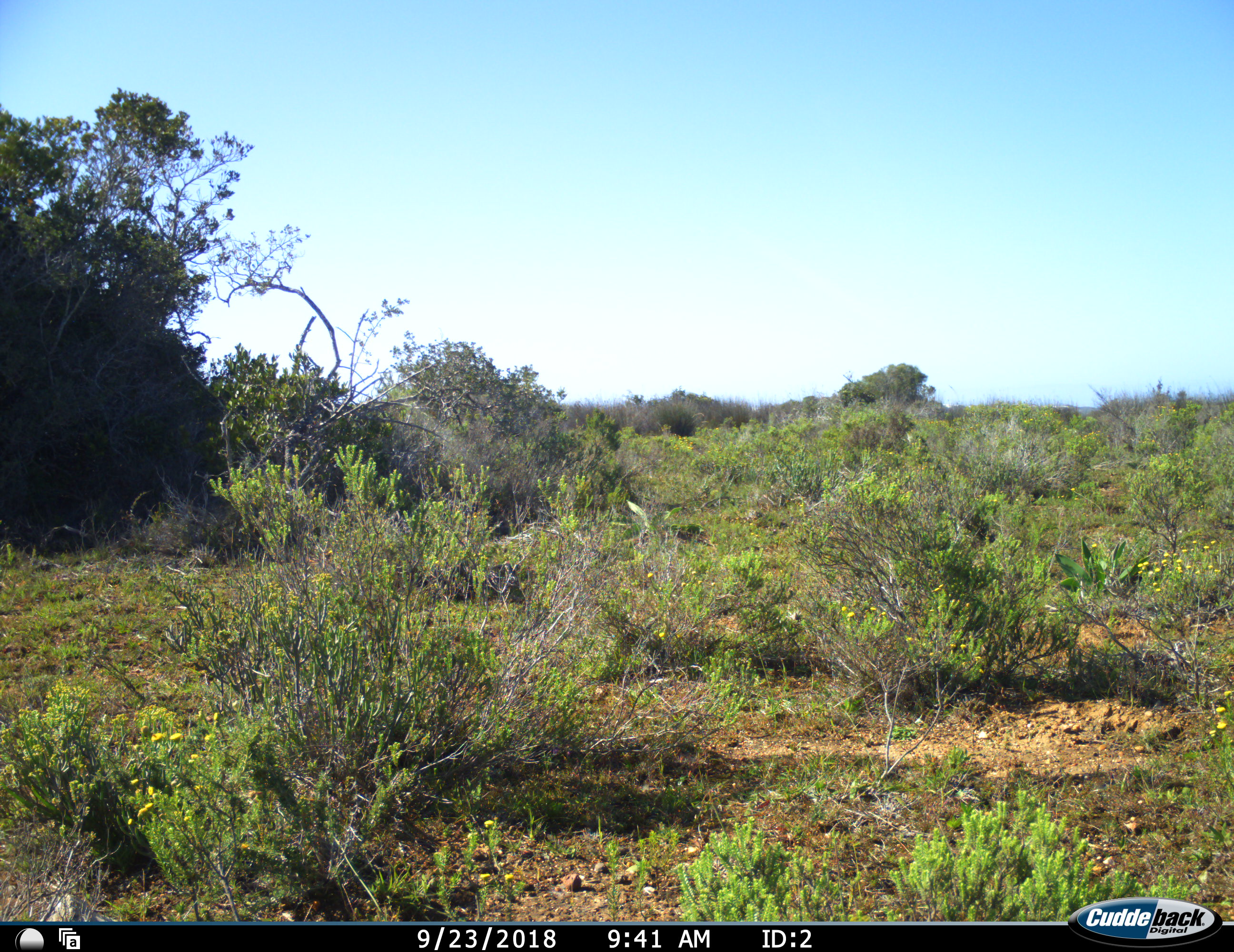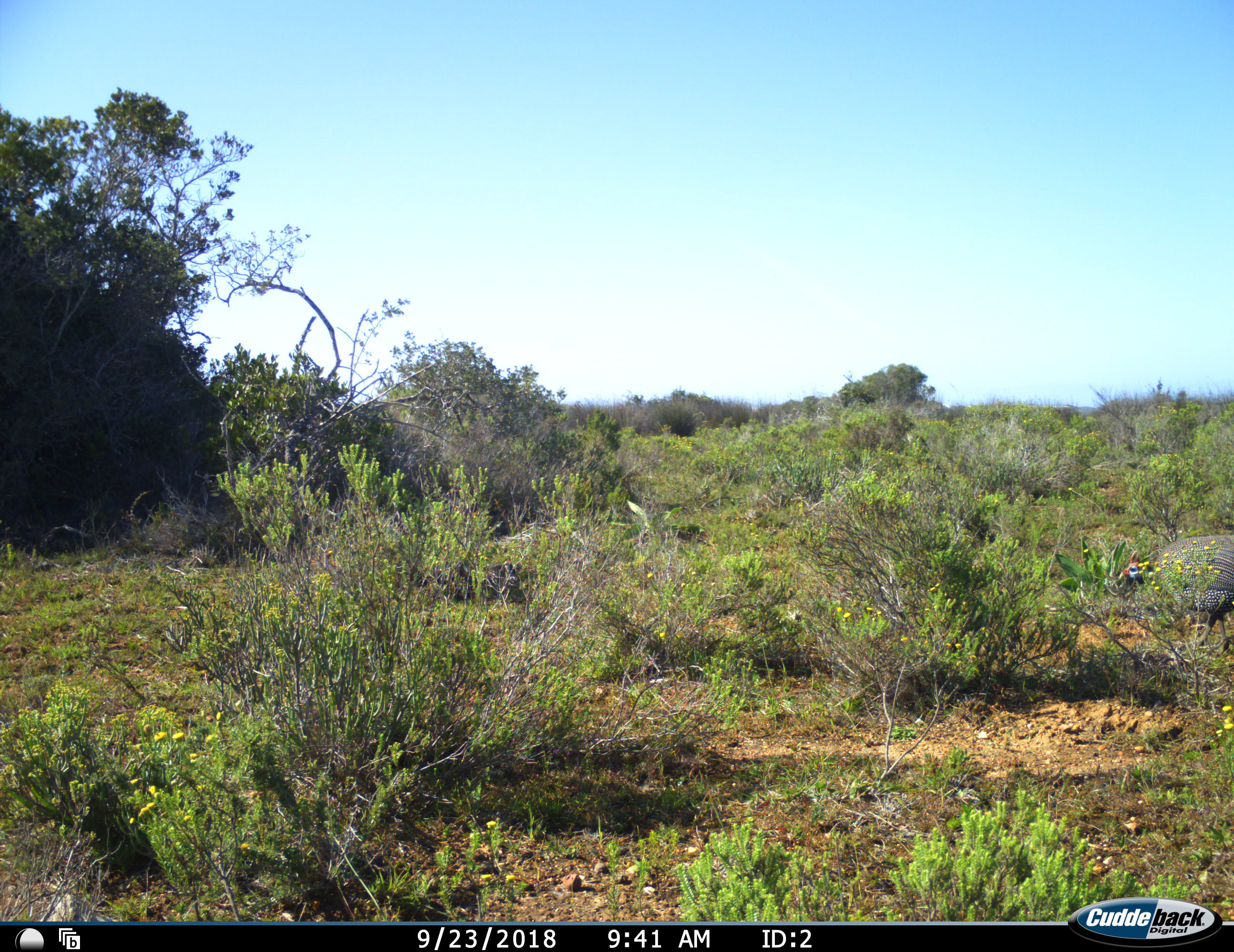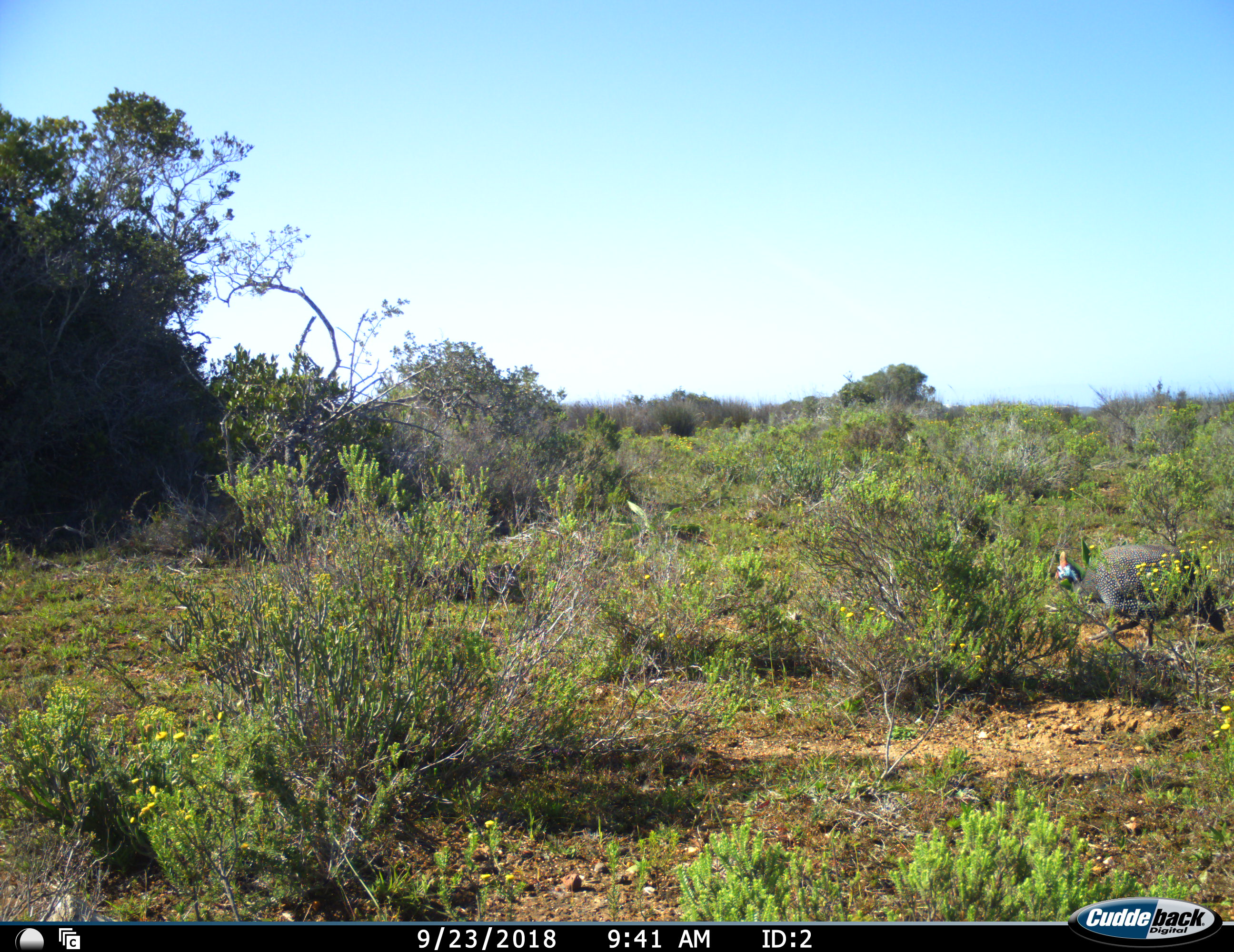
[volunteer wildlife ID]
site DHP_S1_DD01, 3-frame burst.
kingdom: Animalia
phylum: Chordata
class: Aves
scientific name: Aves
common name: bird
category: birdother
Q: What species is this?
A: Birdother (bird) (Aves).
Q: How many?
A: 1.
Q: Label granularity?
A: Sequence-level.